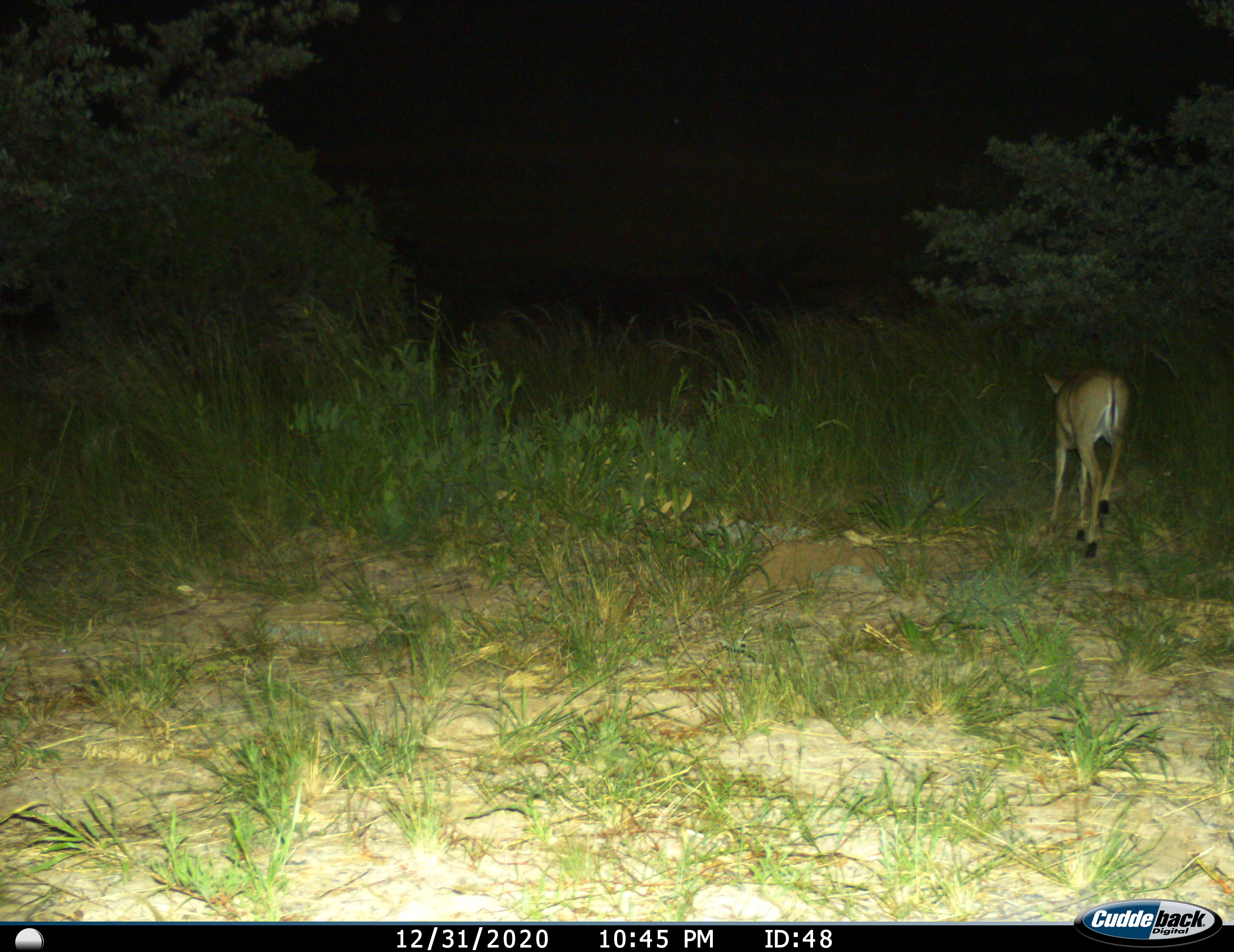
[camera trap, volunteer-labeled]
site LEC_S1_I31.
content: unidentified animal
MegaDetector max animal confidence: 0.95